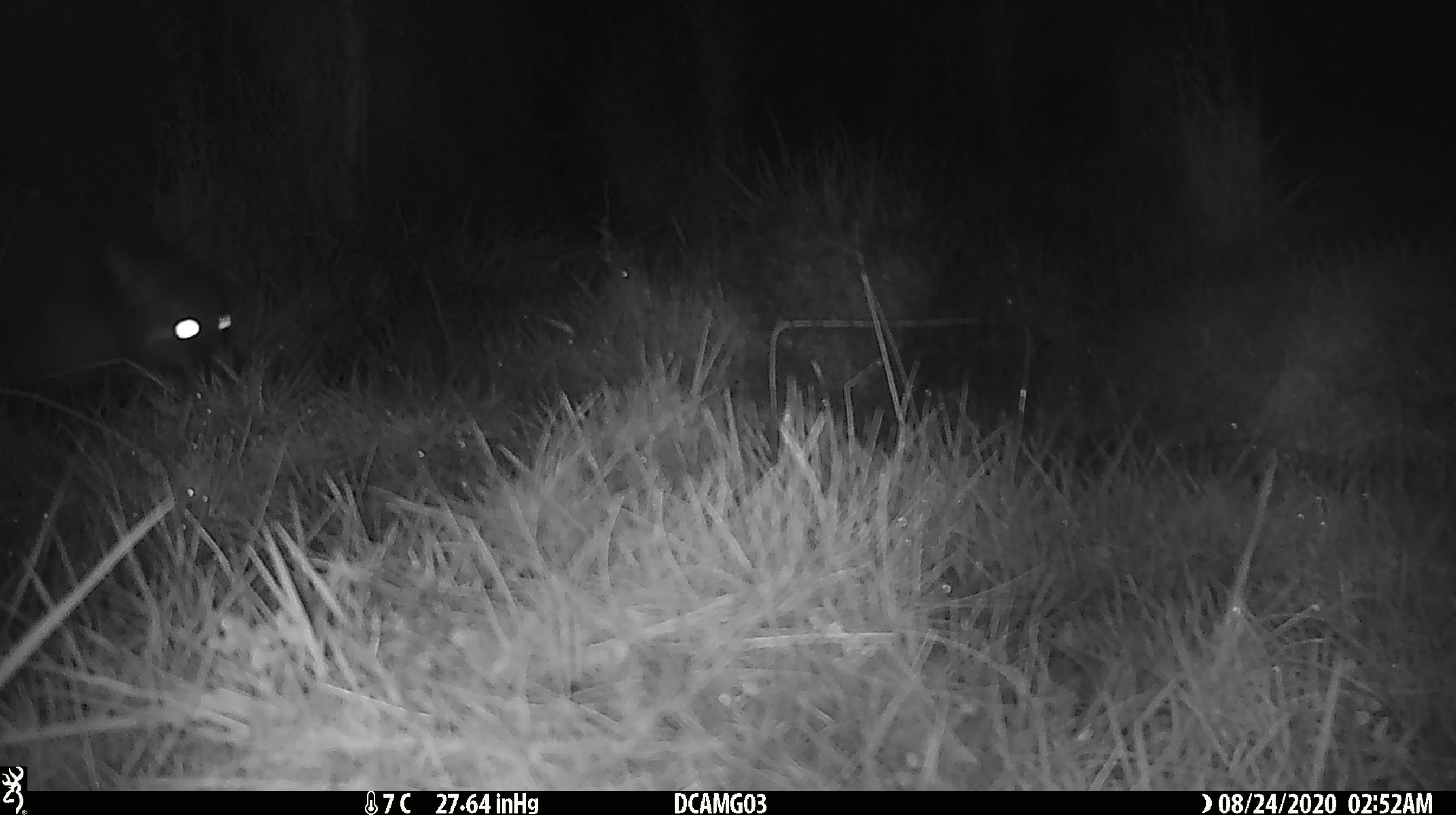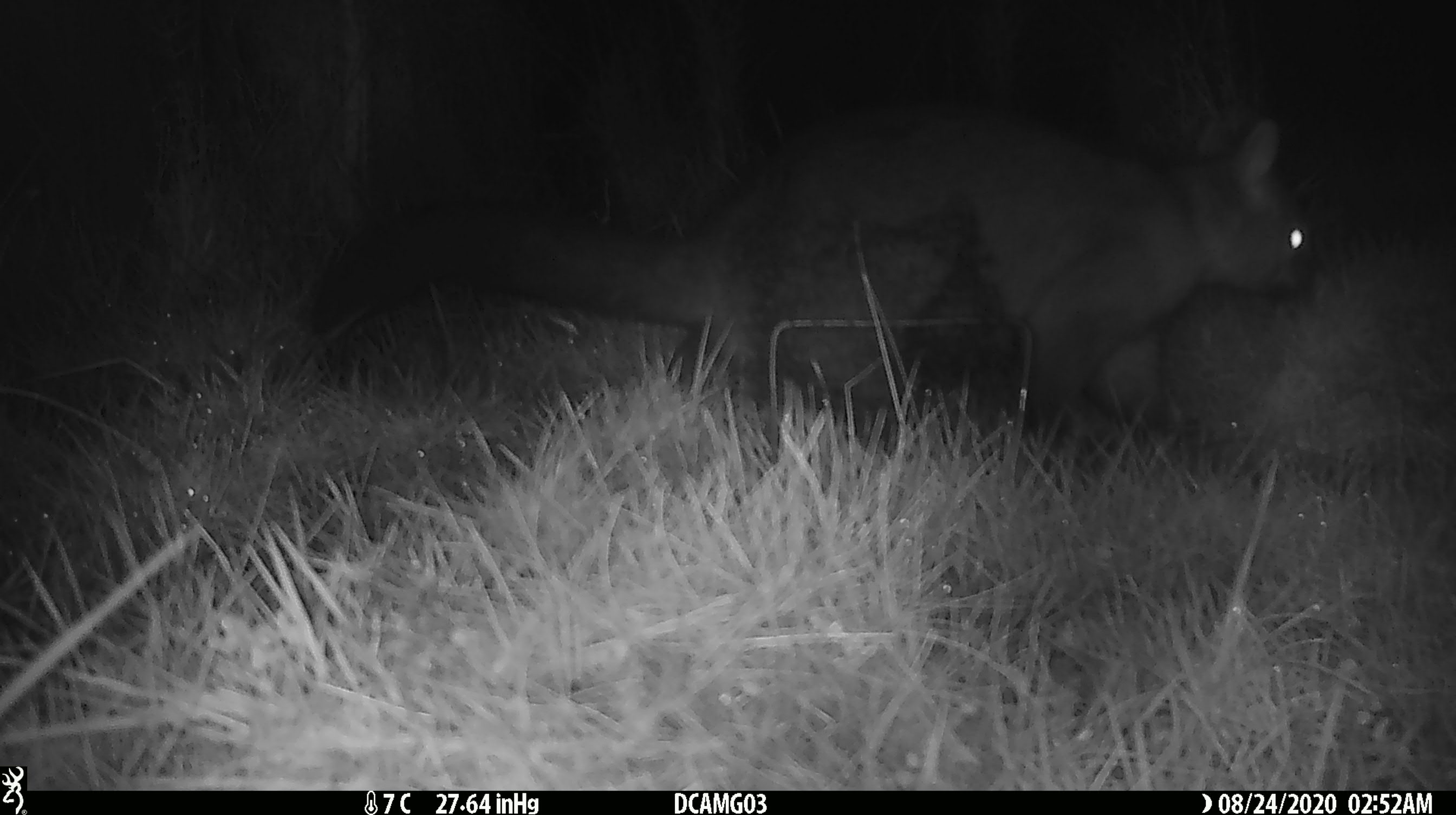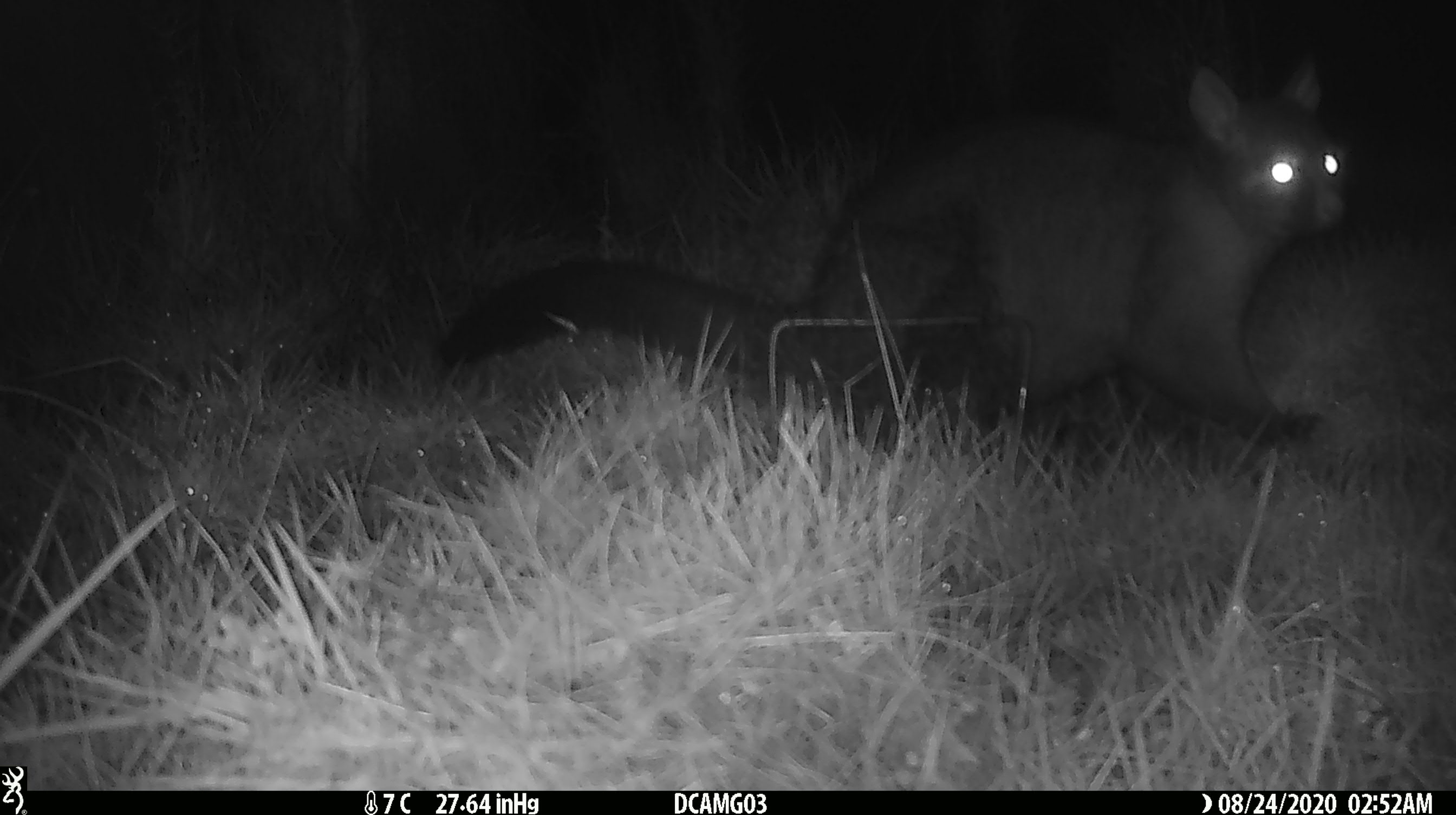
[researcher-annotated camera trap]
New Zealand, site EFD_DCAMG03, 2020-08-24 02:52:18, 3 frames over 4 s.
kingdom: Animalia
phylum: Chordata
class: Mammalia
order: Diprotodontia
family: Phalangeridae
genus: Trichosurus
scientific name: Trichosurus vulpecula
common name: common brushtail possum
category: possum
Possum (common brushtail possum) (Trichosurus vulpecula).